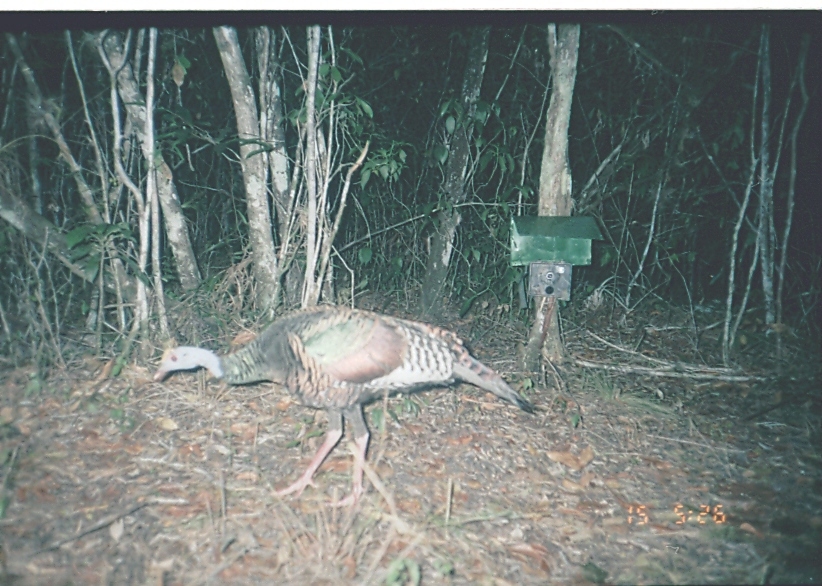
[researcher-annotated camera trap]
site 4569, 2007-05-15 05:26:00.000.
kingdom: Animalia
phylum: Chordata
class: Aves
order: Galliformes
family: Phasianidae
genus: Meleagris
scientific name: Meleagris ocellata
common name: ocellated turkey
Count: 1.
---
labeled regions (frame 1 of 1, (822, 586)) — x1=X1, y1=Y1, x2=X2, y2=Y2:
meleagris ocellata: x1=153, y1=305, x2=535, y2=500